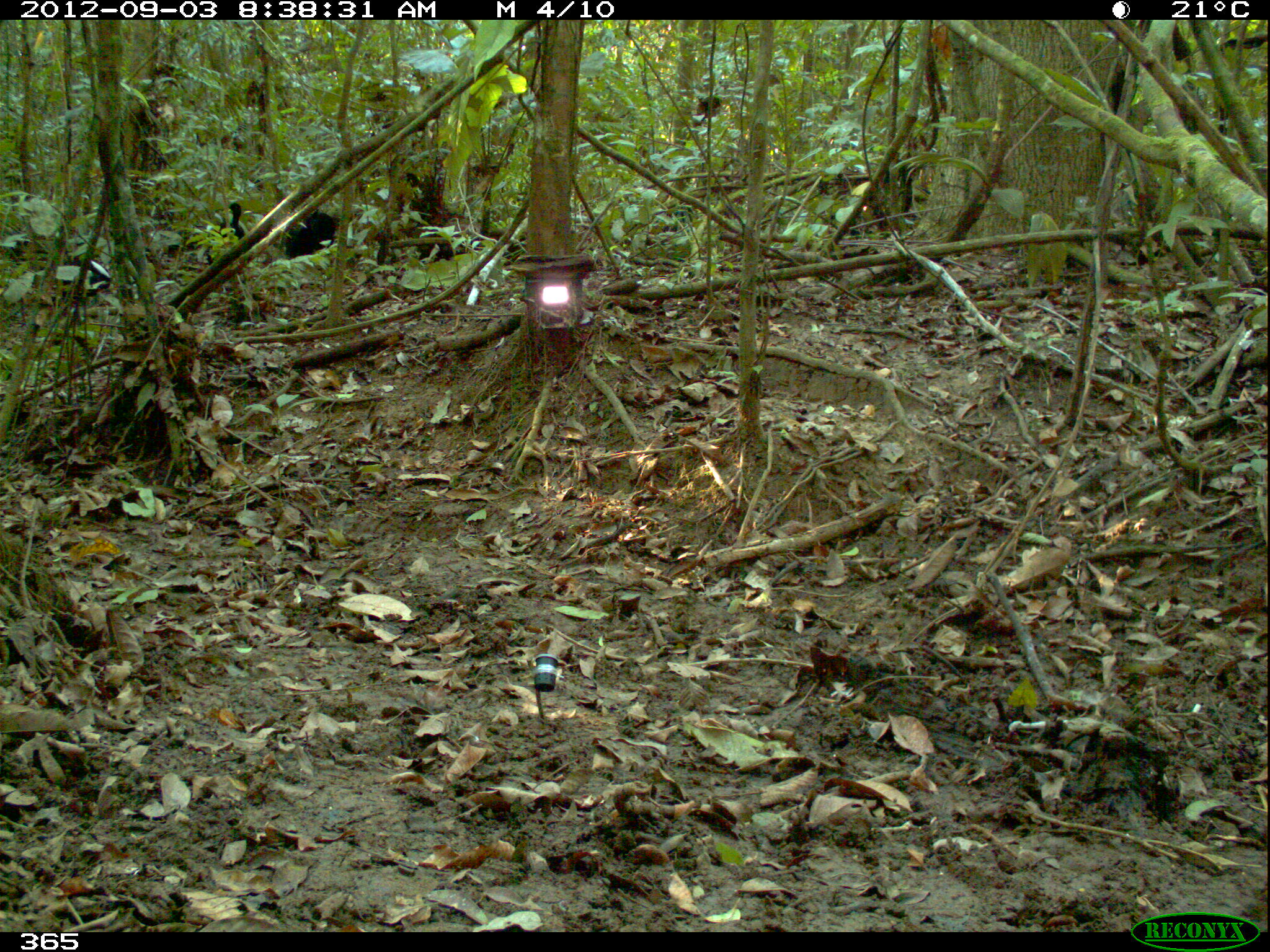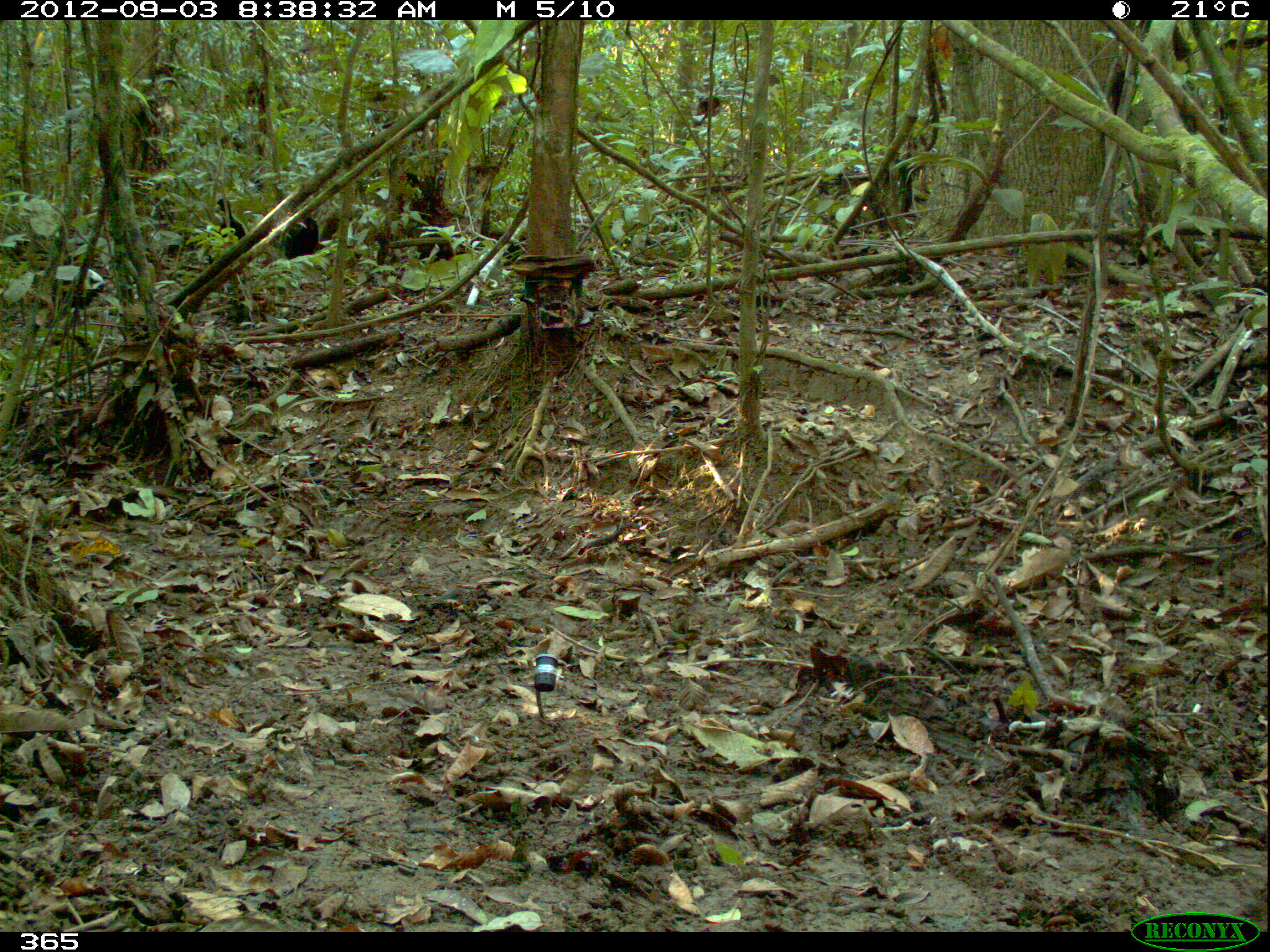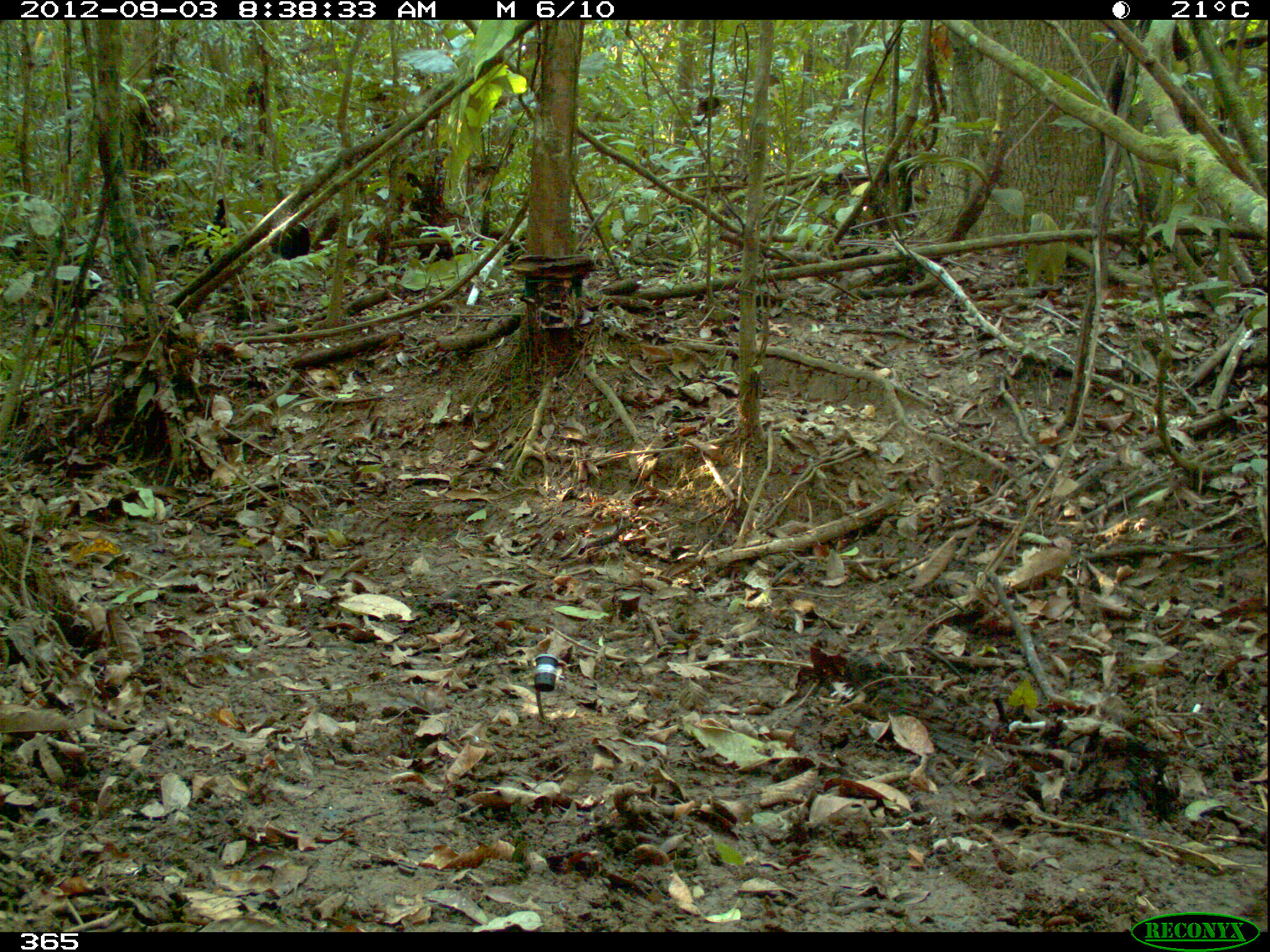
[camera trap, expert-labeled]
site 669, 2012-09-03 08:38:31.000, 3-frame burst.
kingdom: Animalia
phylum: Chordata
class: Aves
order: Gruiformes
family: Psophiidae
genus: Psophia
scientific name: Psophia leucoptera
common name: pale-winged trumpeter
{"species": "Psophia leucoptera (pale-winged trumpeter)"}